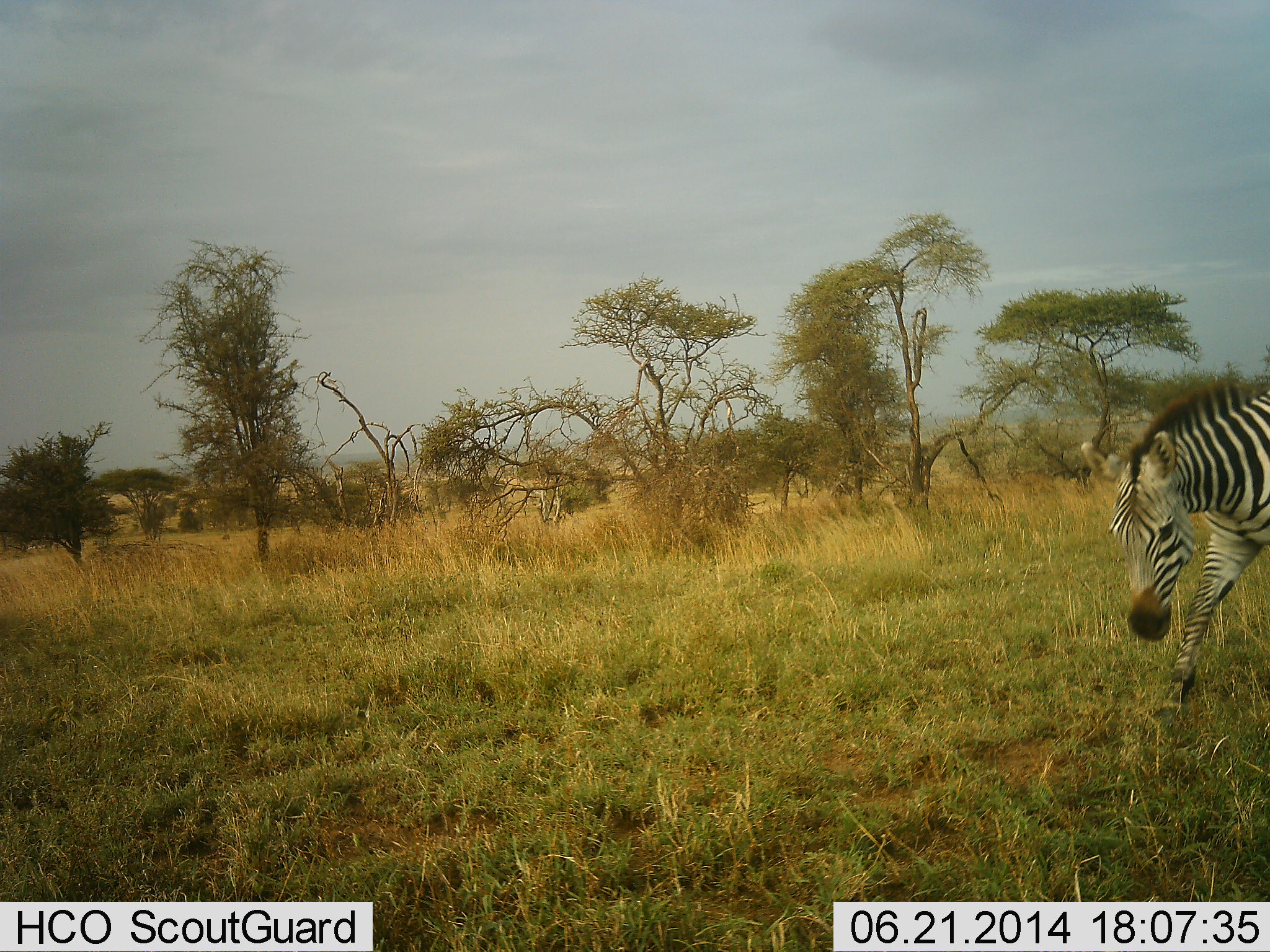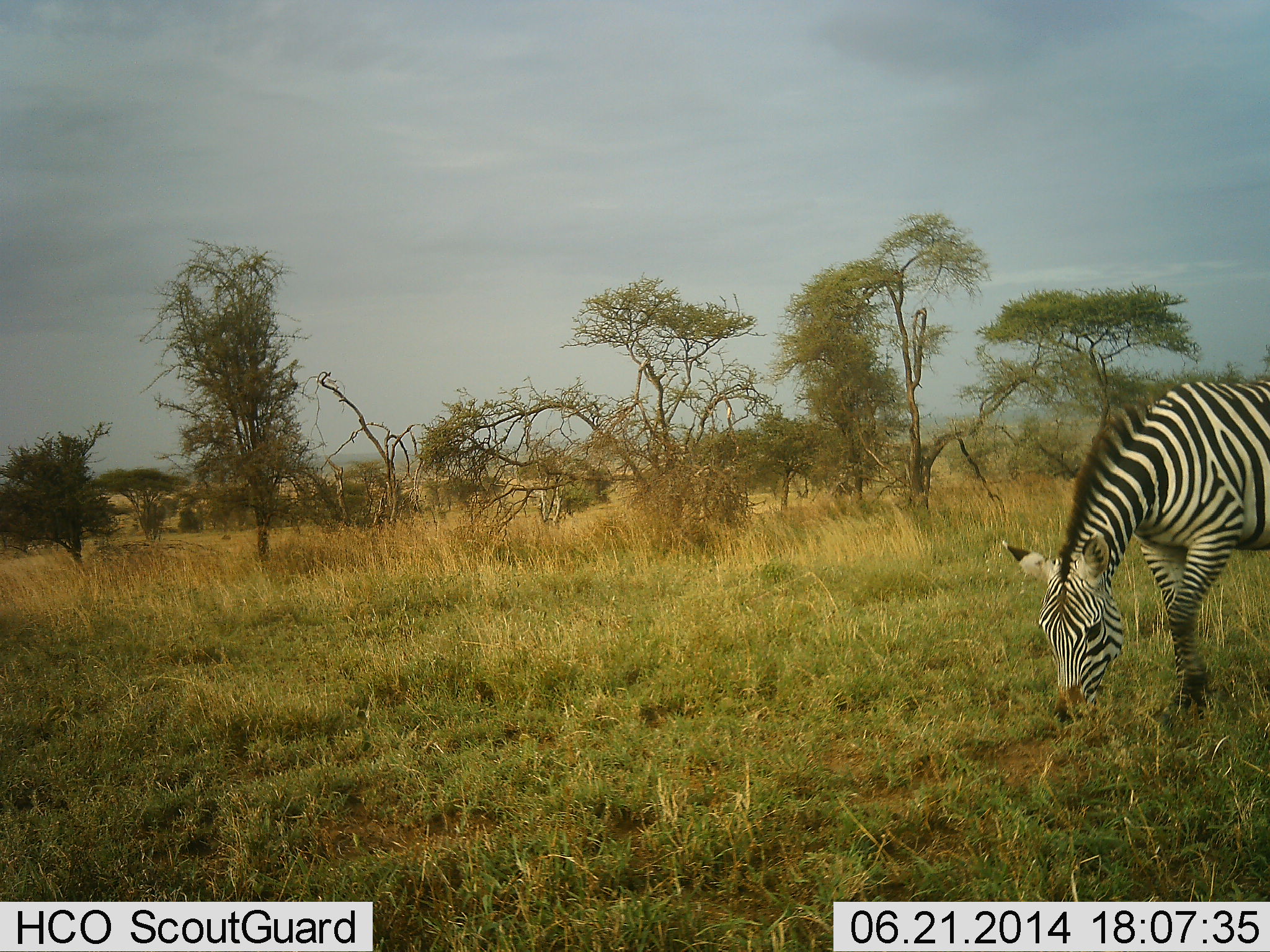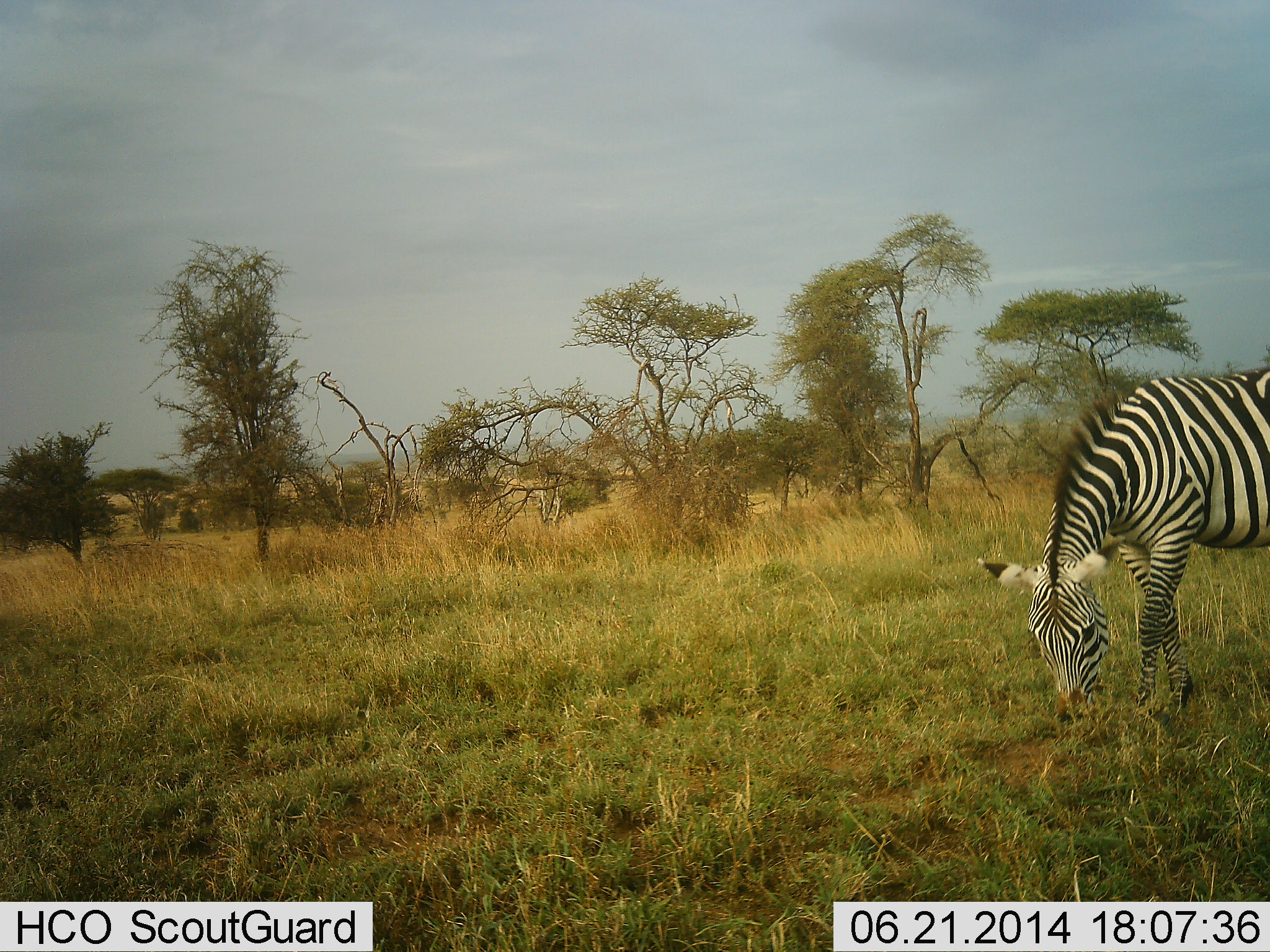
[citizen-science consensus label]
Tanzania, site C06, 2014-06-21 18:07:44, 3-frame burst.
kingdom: Animalia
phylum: Chordata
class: Mammalia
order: Perissodactyla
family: Equidae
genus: Equus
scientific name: Equus quagga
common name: plains zebra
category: zebra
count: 1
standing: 20%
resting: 0%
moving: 20%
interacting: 0%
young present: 0%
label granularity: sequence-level